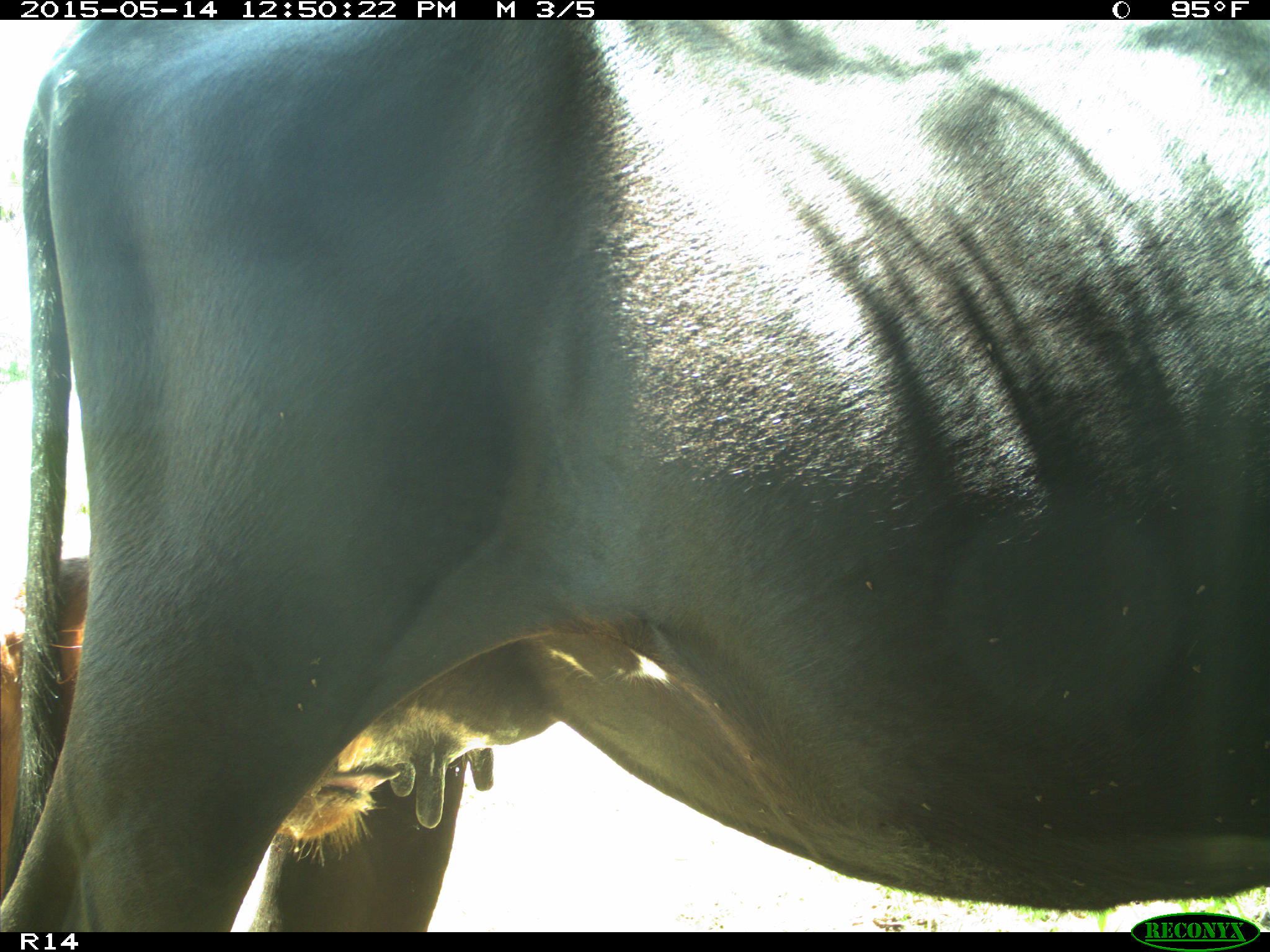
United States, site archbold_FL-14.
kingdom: Animalia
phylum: Chordata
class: Mammalia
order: Artiodactyla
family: Bovidae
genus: Bos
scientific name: Bos taurus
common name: domestic cow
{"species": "Bos taurus (domestic cow)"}